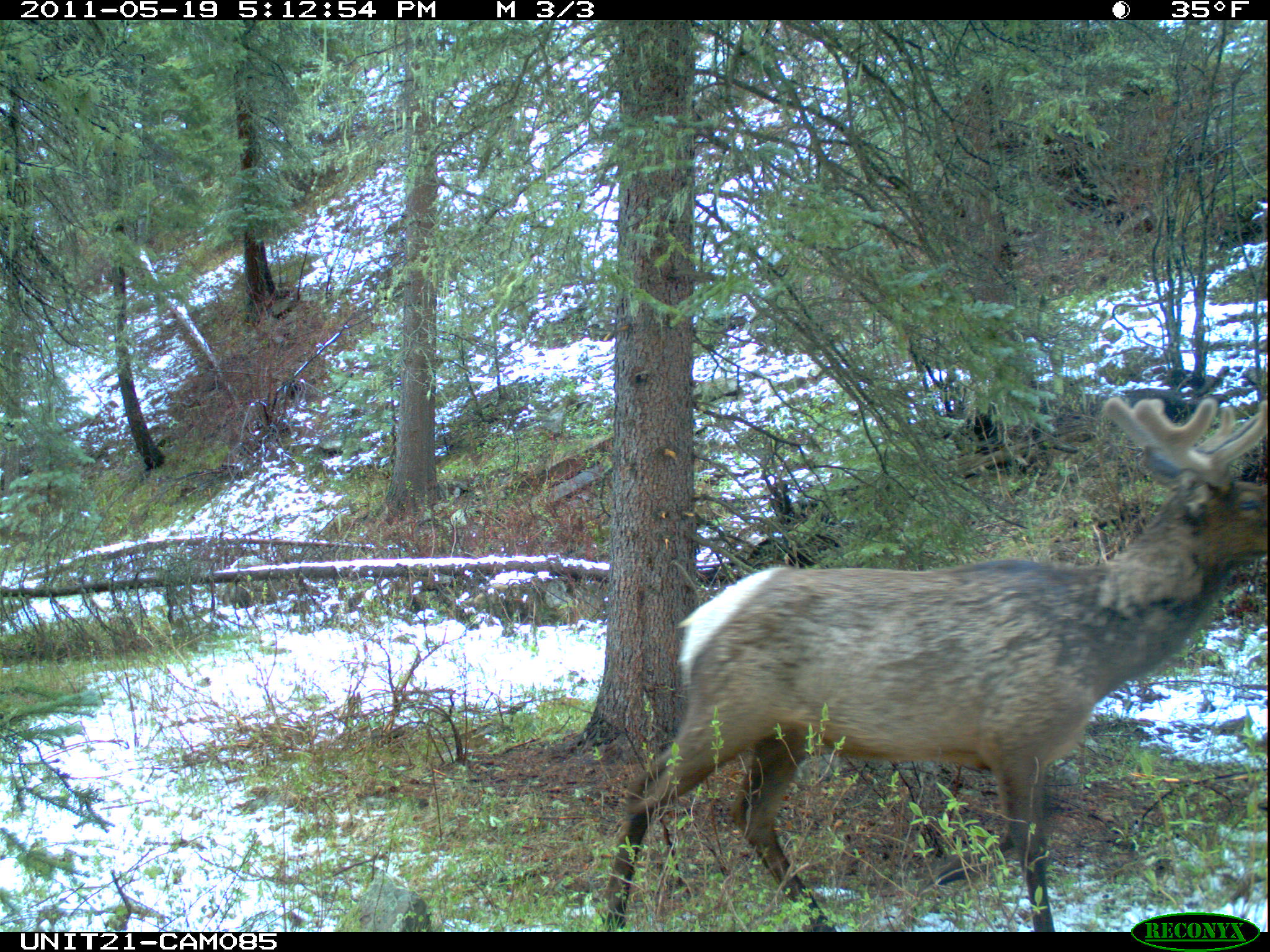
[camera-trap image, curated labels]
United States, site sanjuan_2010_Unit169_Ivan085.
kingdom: Animalia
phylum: Chordata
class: Mammalia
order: Artiodactyla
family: Cervidae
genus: Cervus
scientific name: Cervus elaphus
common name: red deer